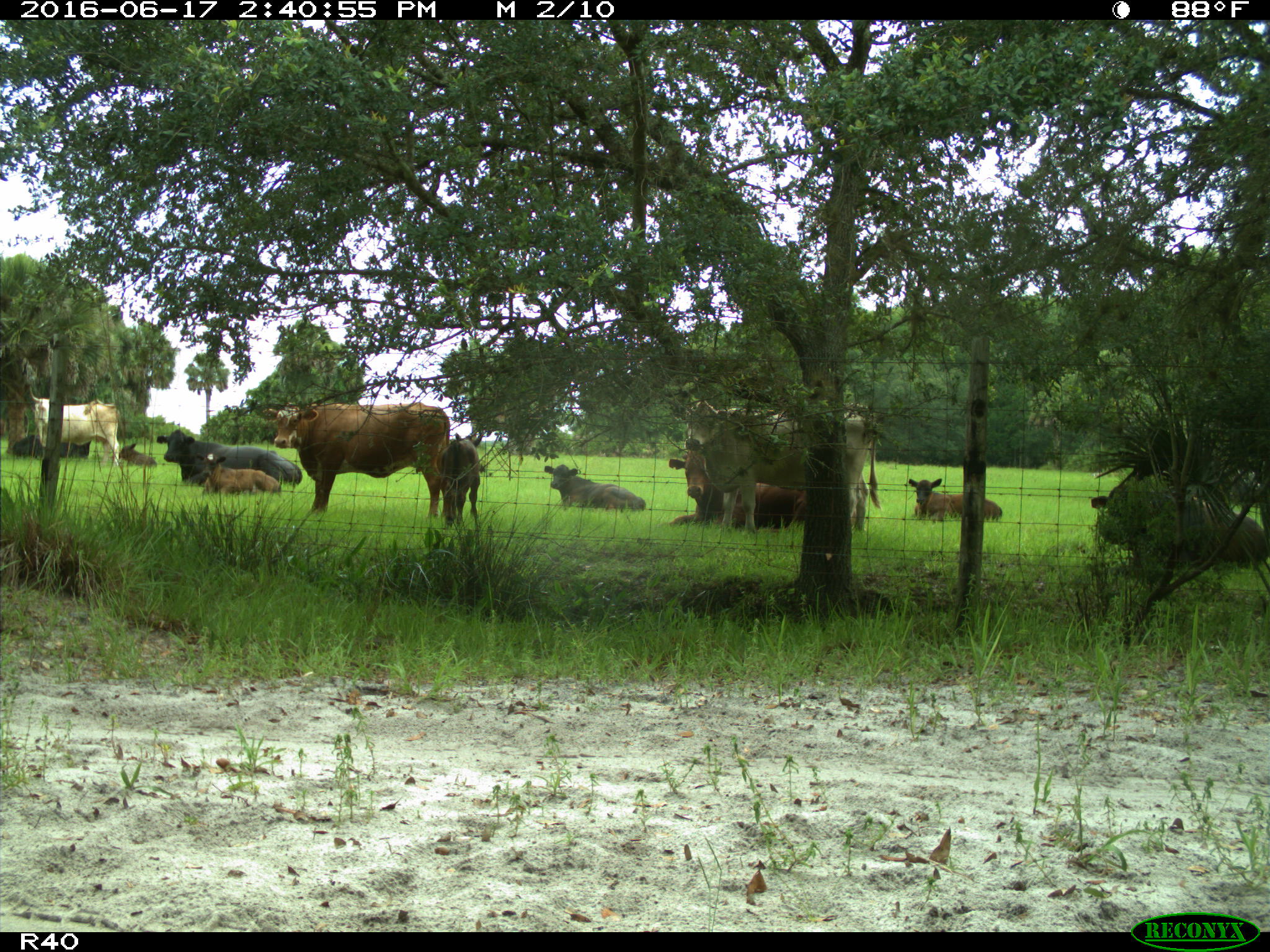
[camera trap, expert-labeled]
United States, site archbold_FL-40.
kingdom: Animalia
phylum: Chordata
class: Mammalia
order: Artiodactyla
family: Bovidae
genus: Bos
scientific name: Bos taurus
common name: domestic cow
Bos taurus (domestic cow).